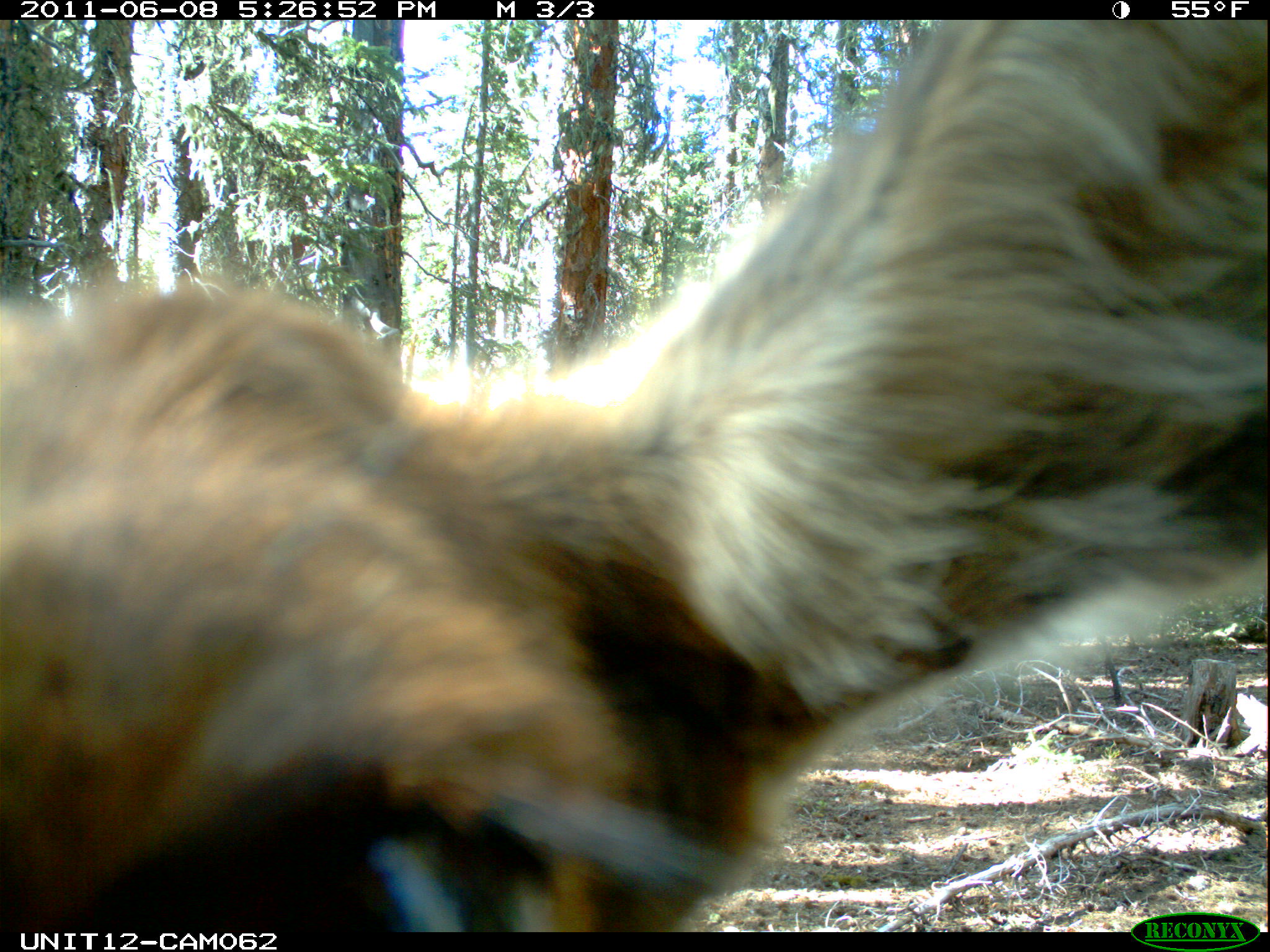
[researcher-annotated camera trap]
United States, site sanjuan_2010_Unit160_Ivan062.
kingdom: Animalia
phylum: Chordata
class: Mammalia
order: Artiodactyla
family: Cervidae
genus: Cervus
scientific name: Cervus elaphus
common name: red deer